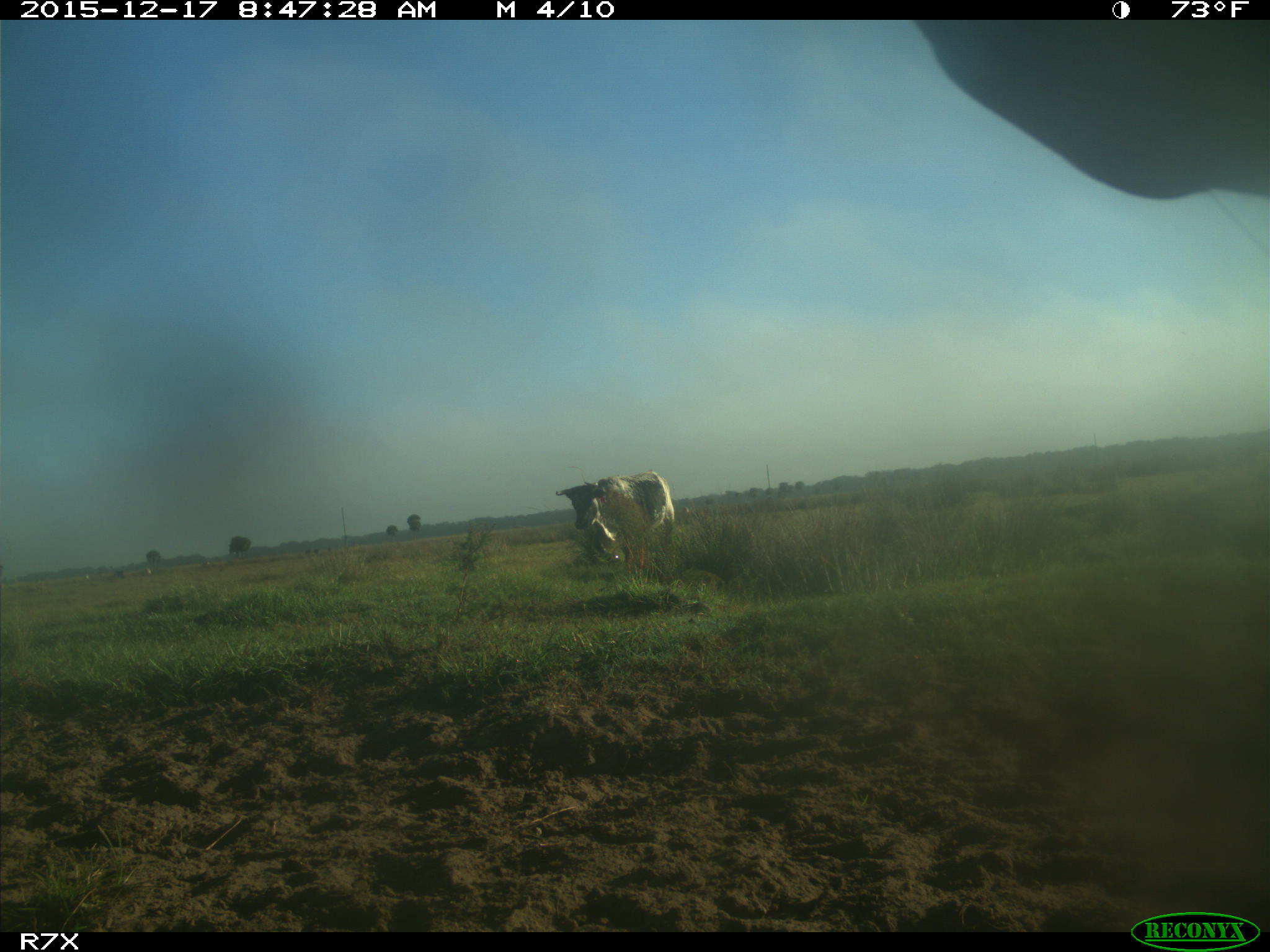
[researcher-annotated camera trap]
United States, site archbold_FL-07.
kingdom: Animalia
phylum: Chordata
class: Mammalia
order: Artiodactyla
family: Bovidae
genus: Bos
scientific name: Bos taurus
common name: domestic cow